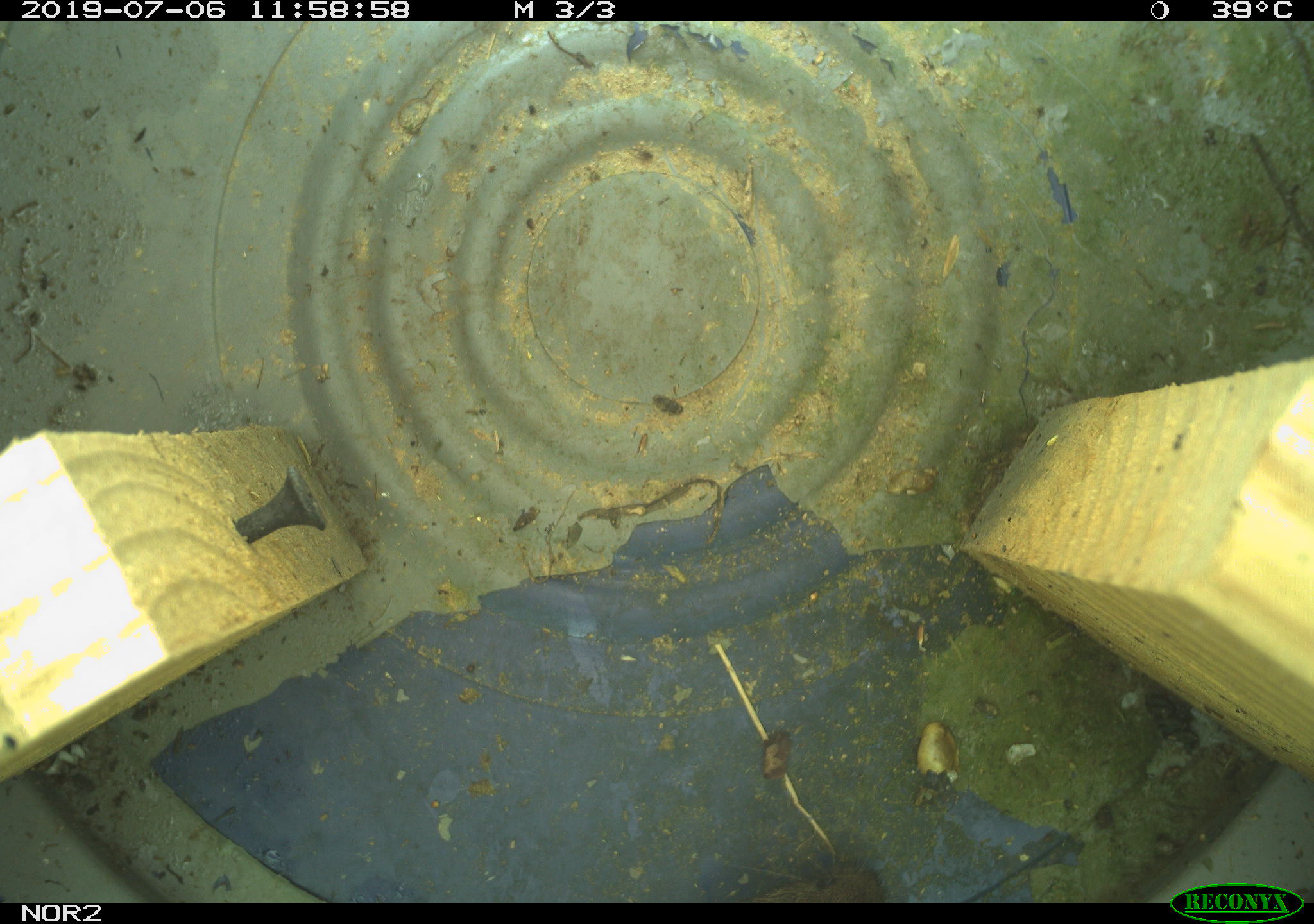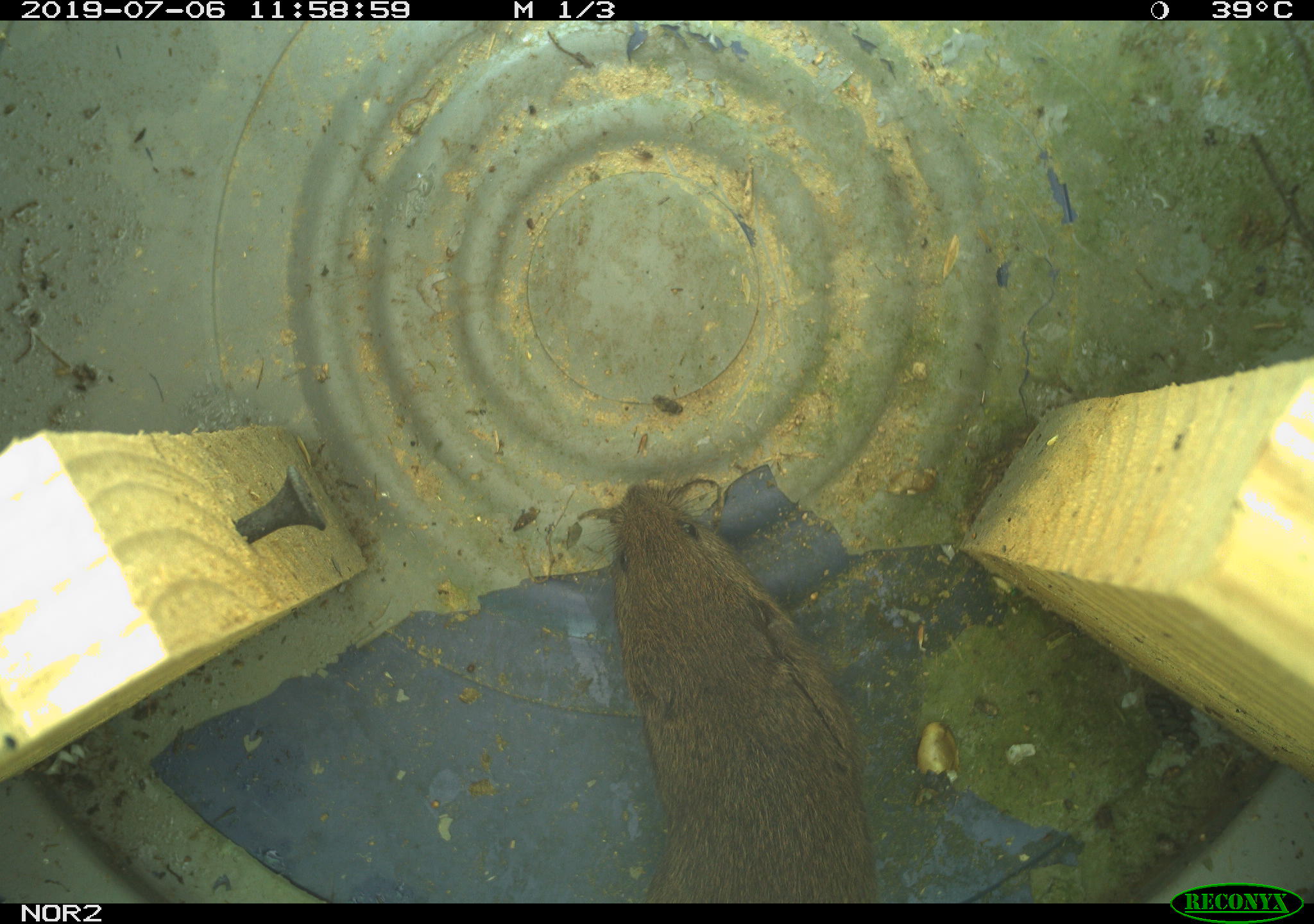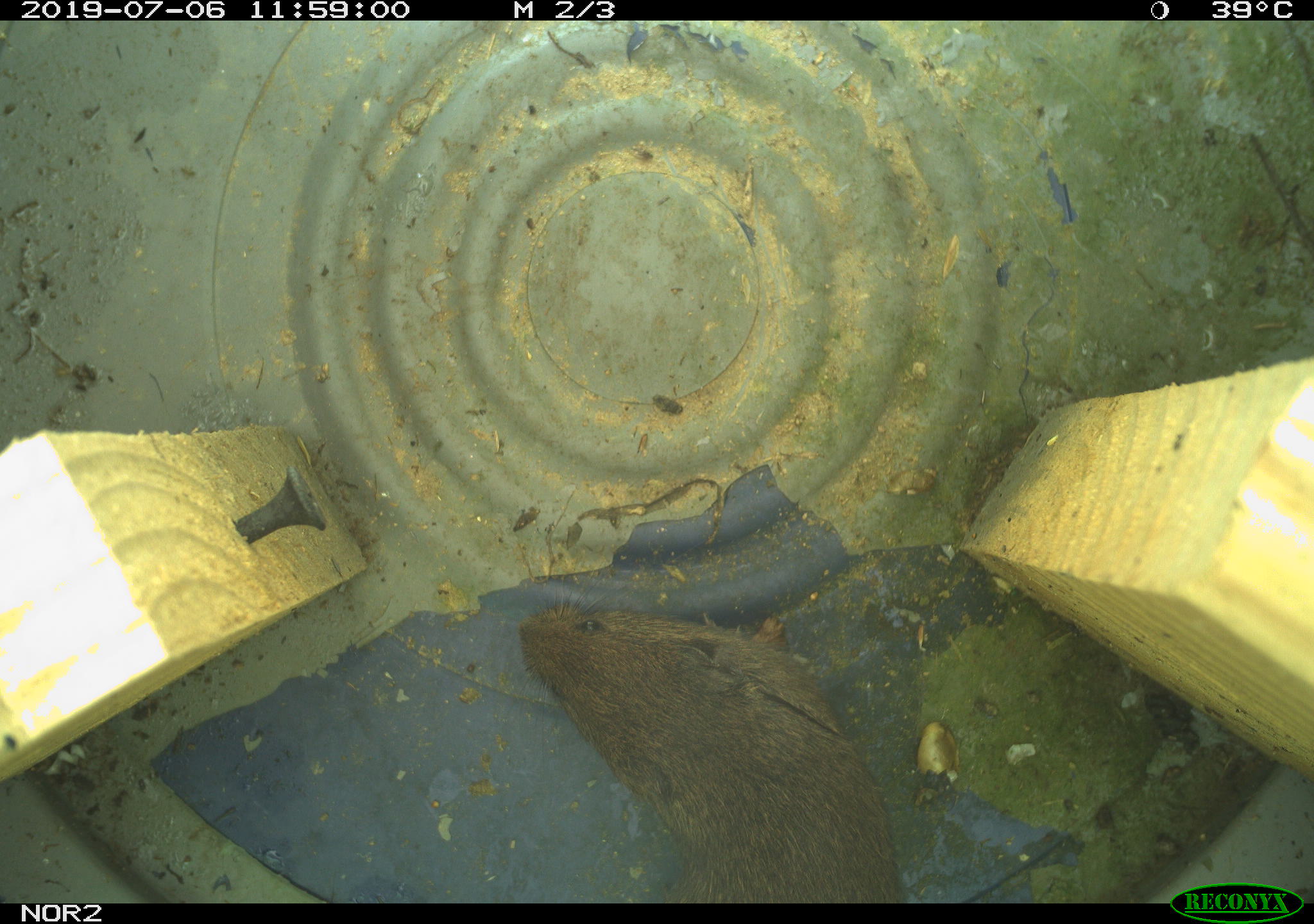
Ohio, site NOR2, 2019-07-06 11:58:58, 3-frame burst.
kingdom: Animalia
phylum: Chordata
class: Mammalia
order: Rodentia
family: Cricetidae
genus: Microtus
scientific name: Microtus pennsylvanicus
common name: meadow vole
Meadow vole (Microtus pennsylvanicus).